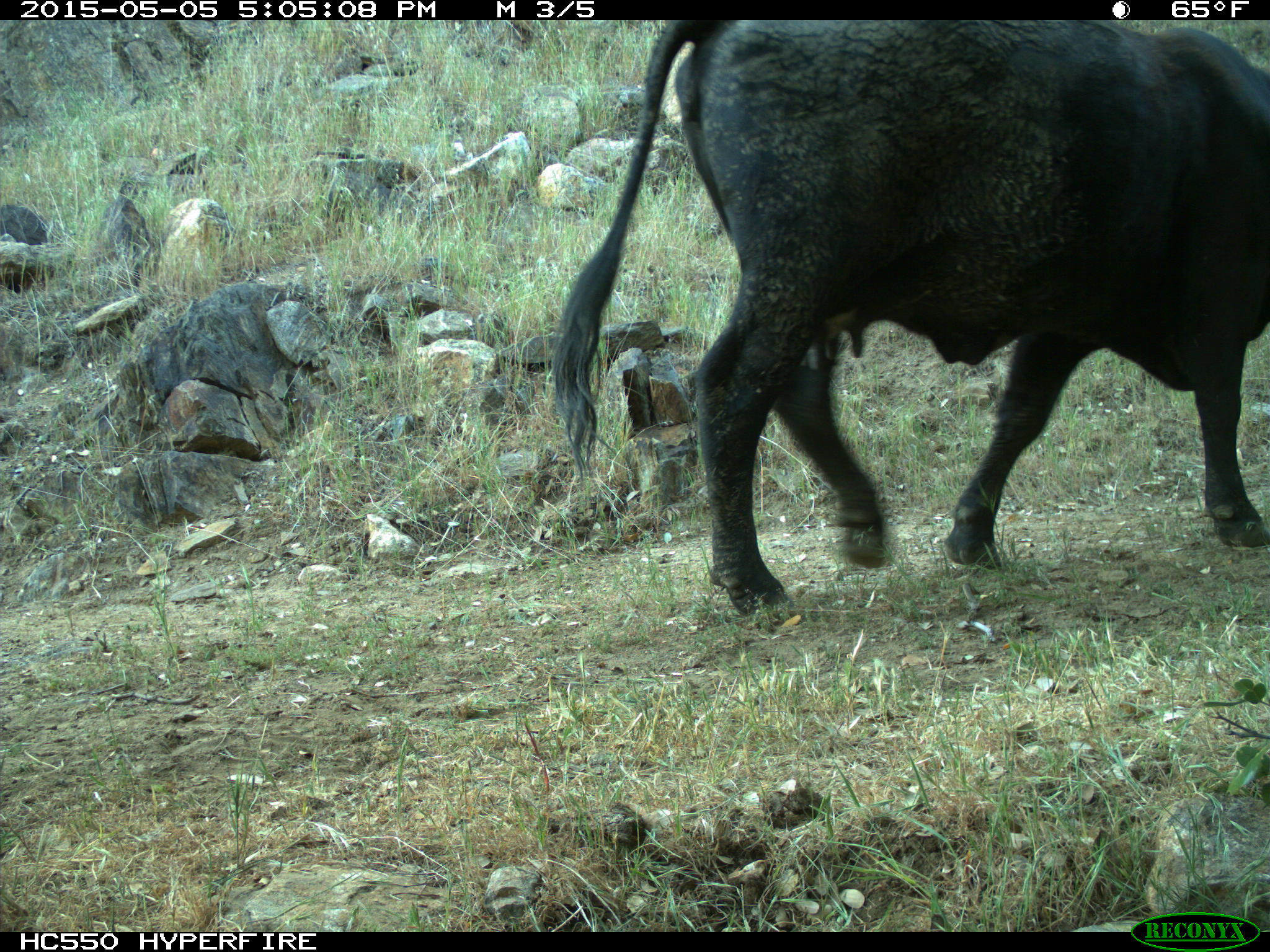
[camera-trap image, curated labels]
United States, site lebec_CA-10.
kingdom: Animalia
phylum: Chordata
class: Mammalia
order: Artiodactyla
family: Bovidae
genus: Bos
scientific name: Bos taurus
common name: domestic cow